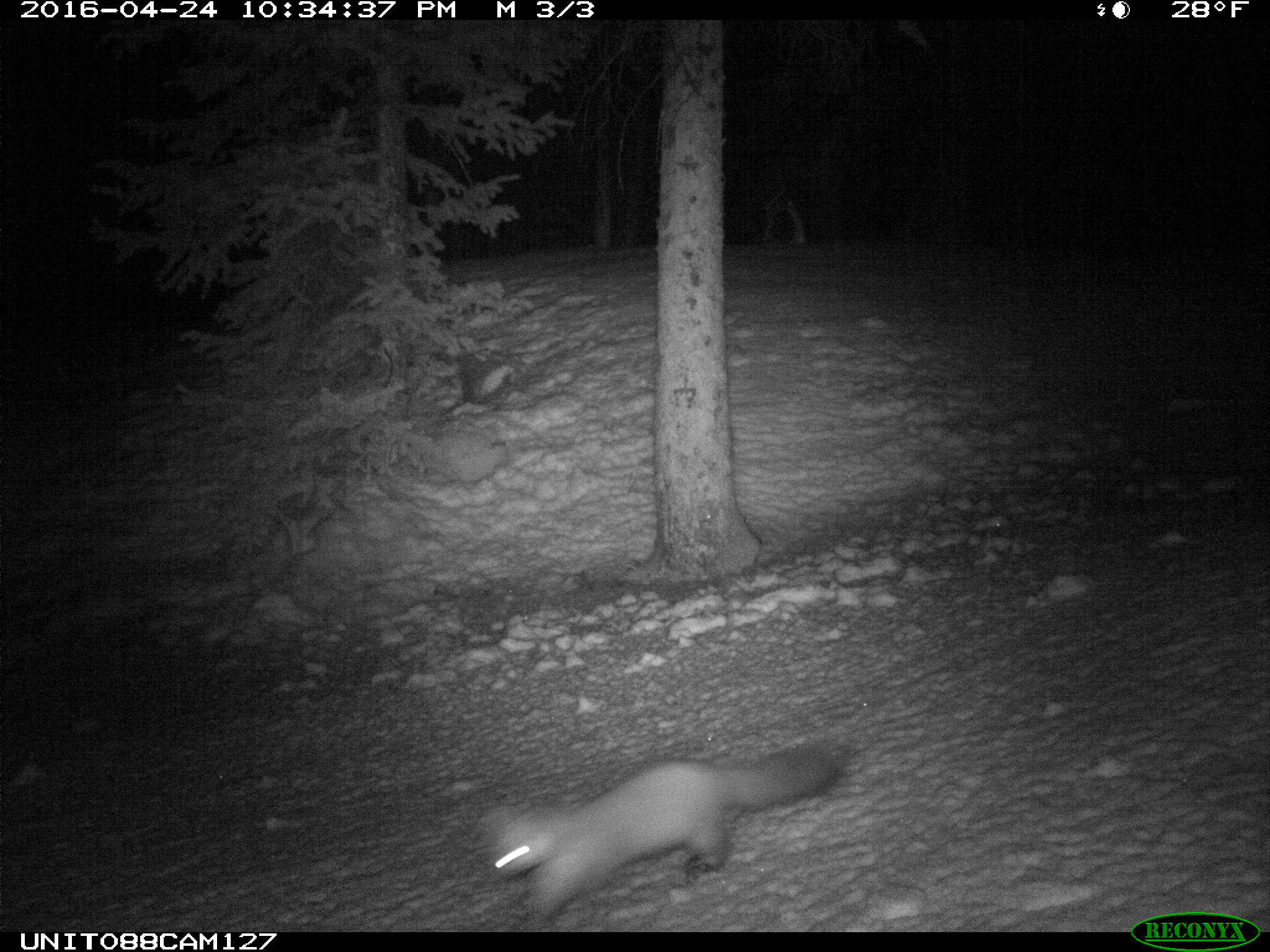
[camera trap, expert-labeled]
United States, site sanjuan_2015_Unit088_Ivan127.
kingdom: Animalia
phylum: Chordata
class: Mammalia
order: Carnivora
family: Mustelidae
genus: Martes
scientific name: Martes americana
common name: american marten